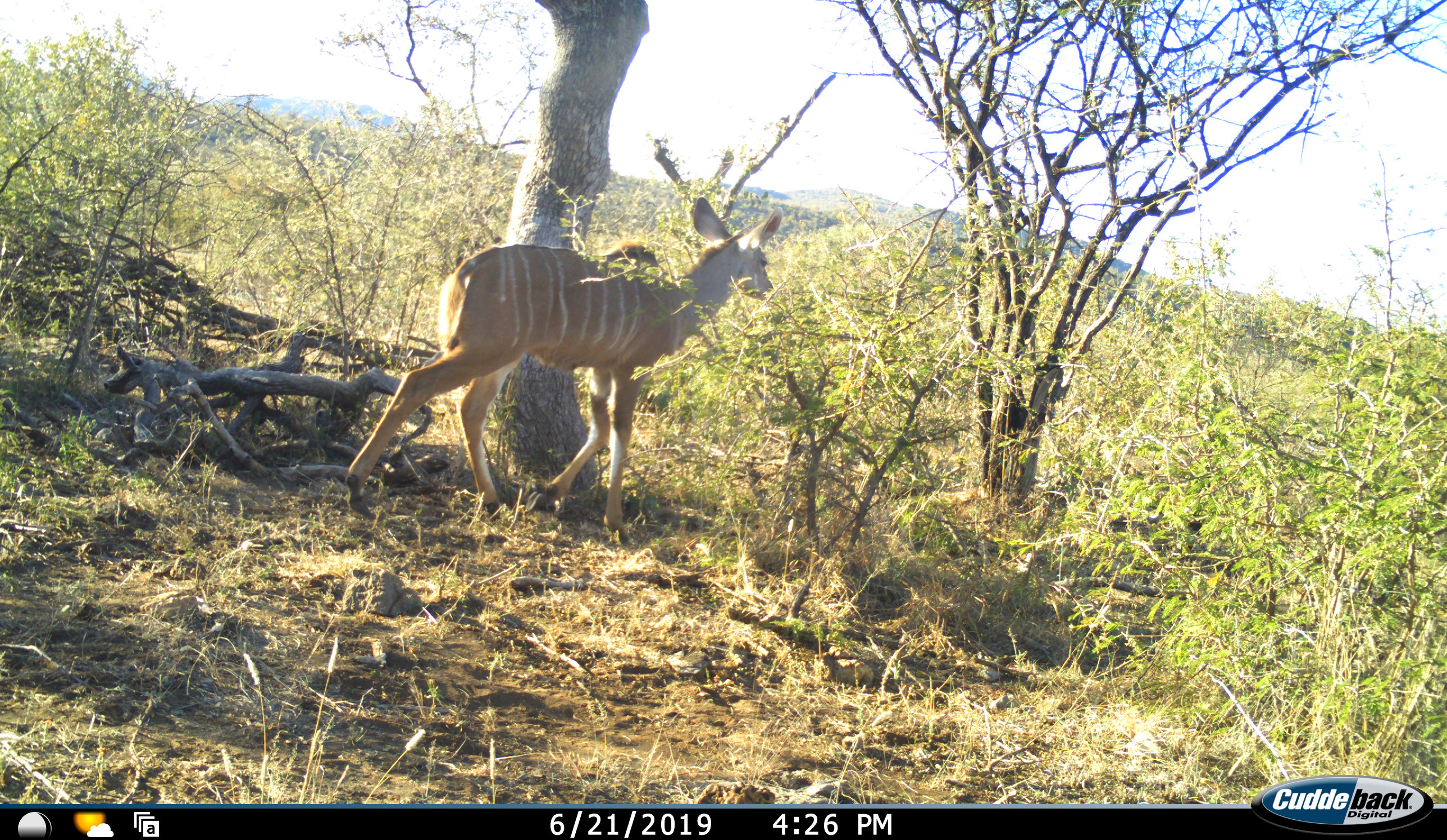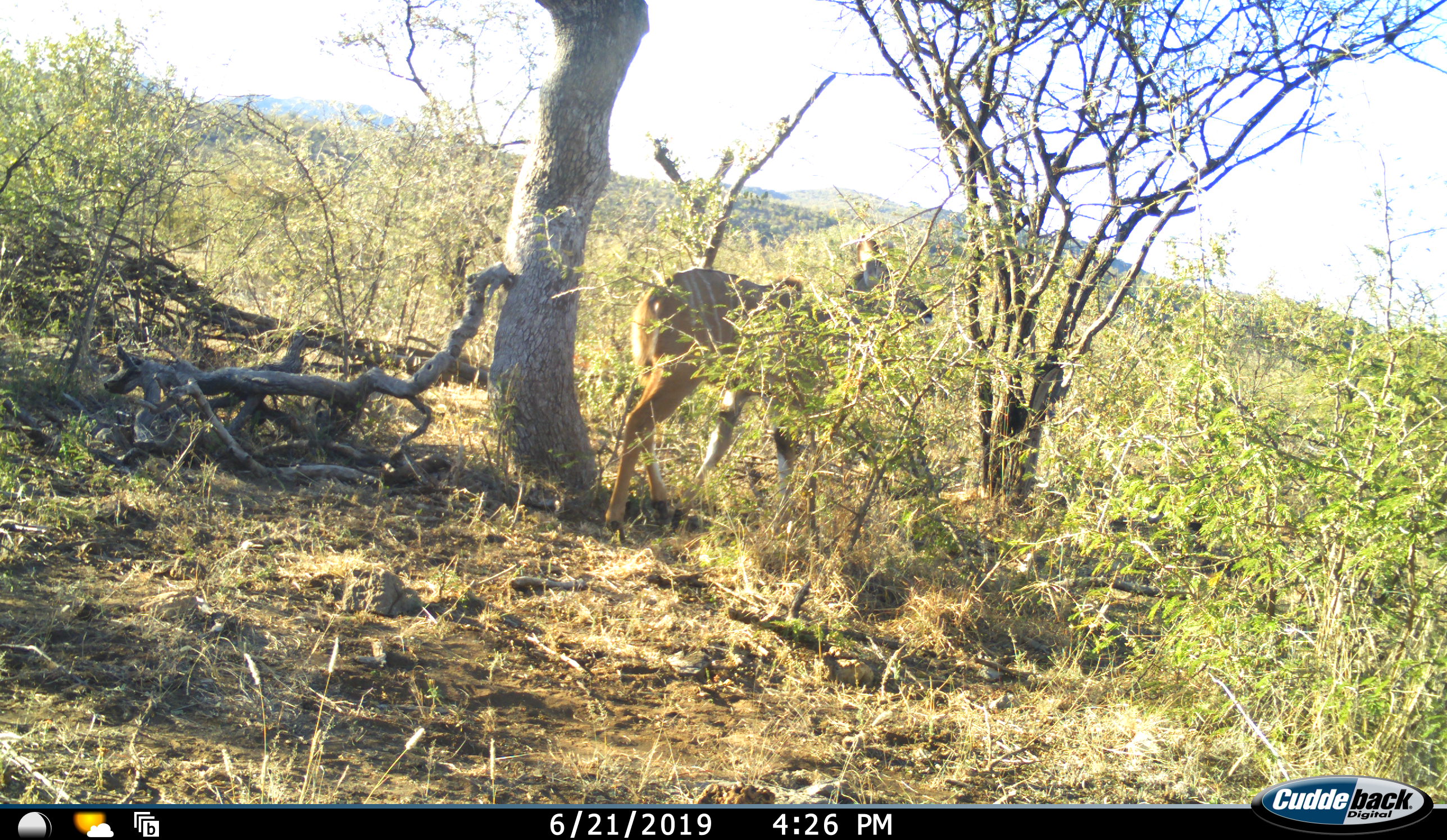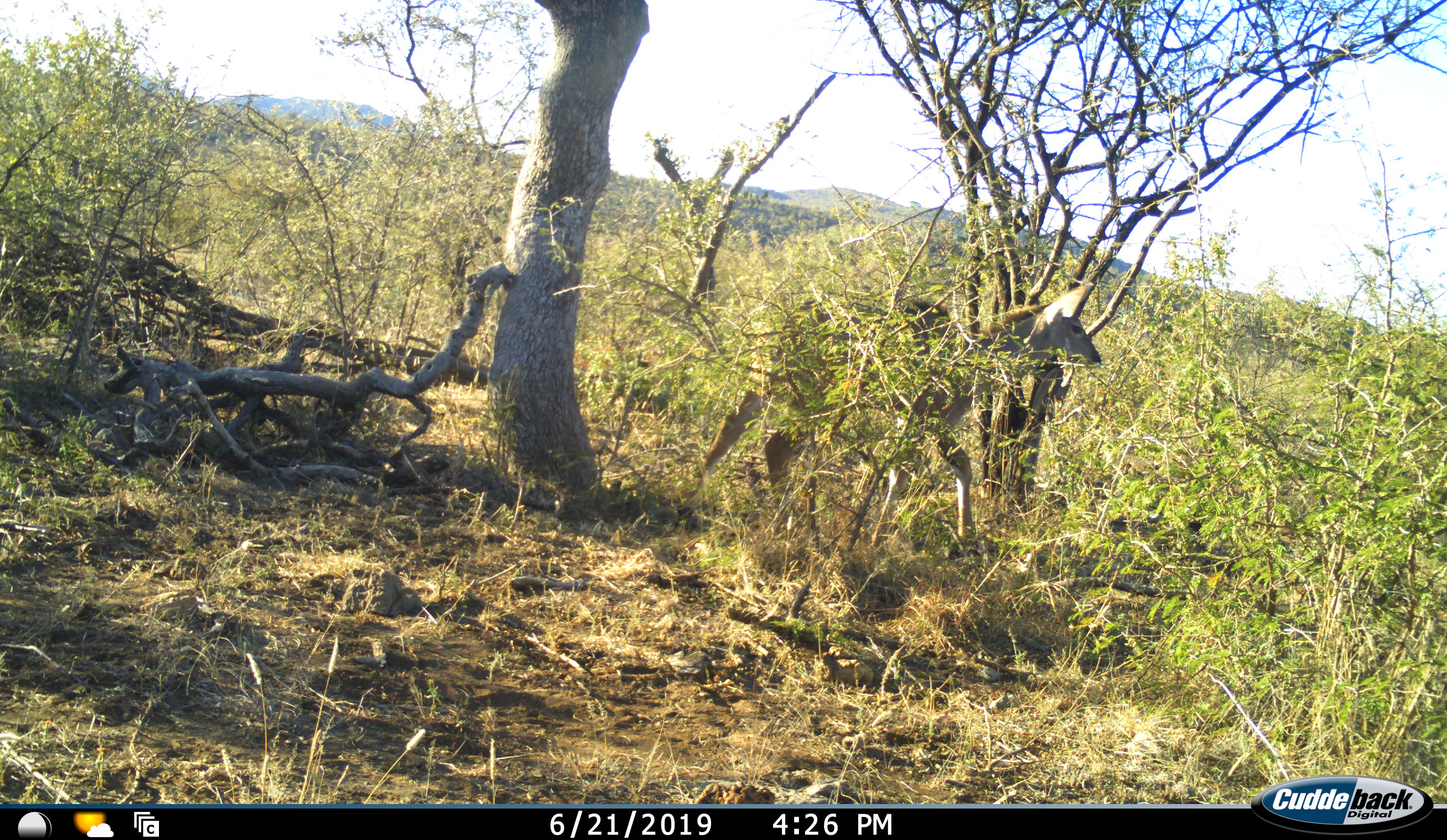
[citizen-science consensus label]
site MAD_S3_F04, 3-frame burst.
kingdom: Animalia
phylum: Chordata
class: Mammalia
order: Artiodactyla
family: Bovidae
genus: Tragelaphus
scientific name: Tragelaphus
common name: kudu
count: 1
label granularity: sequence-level